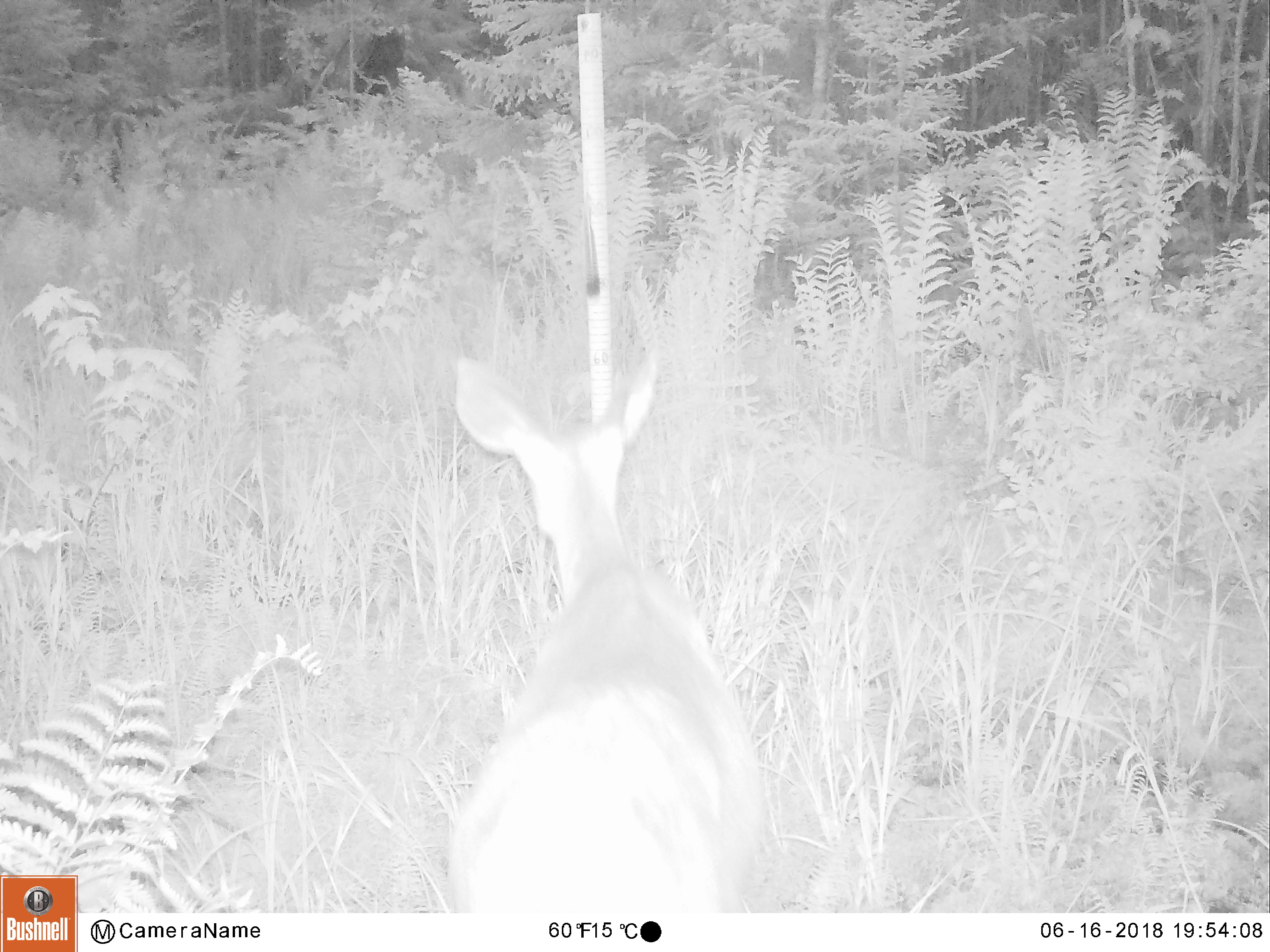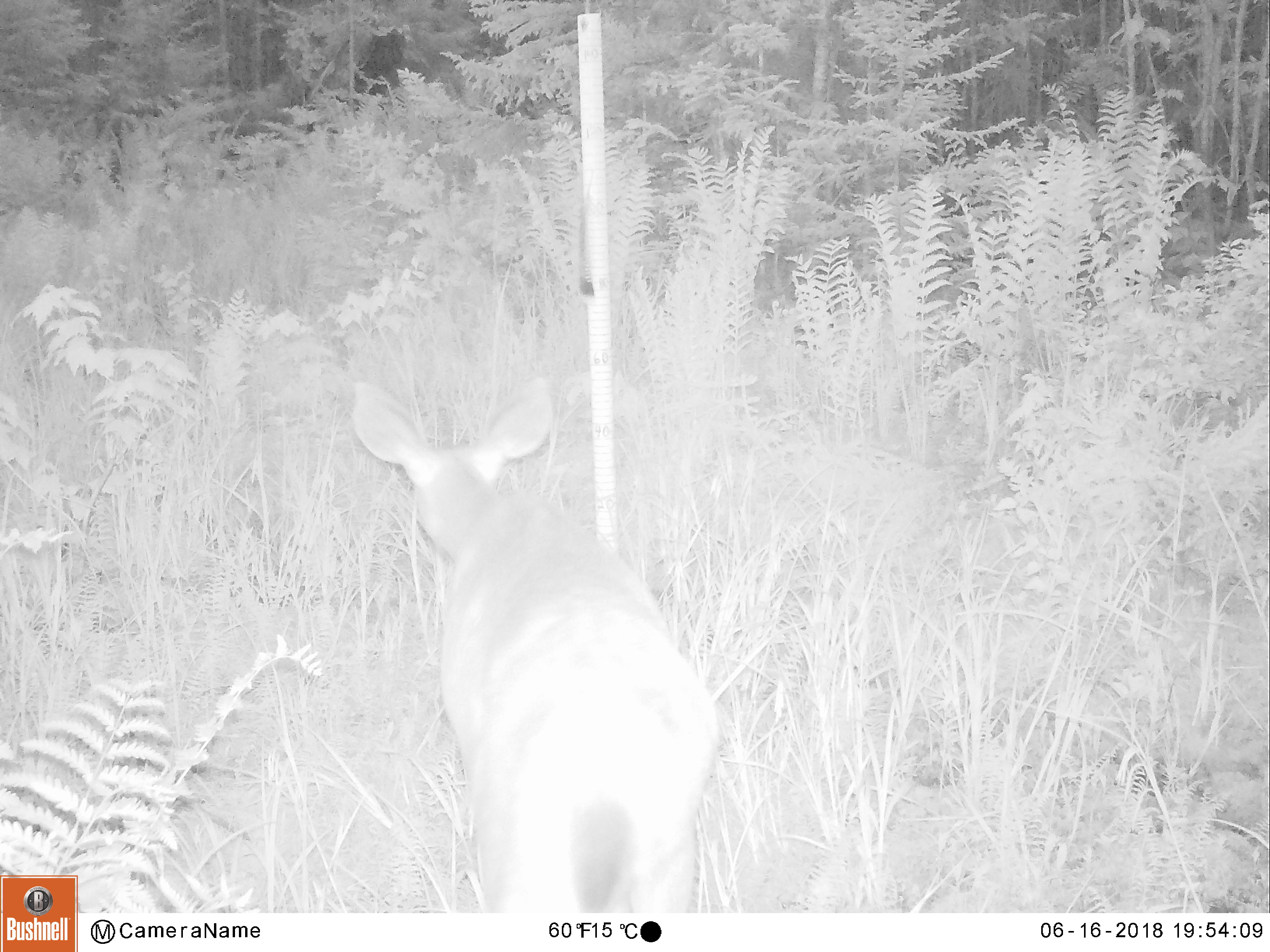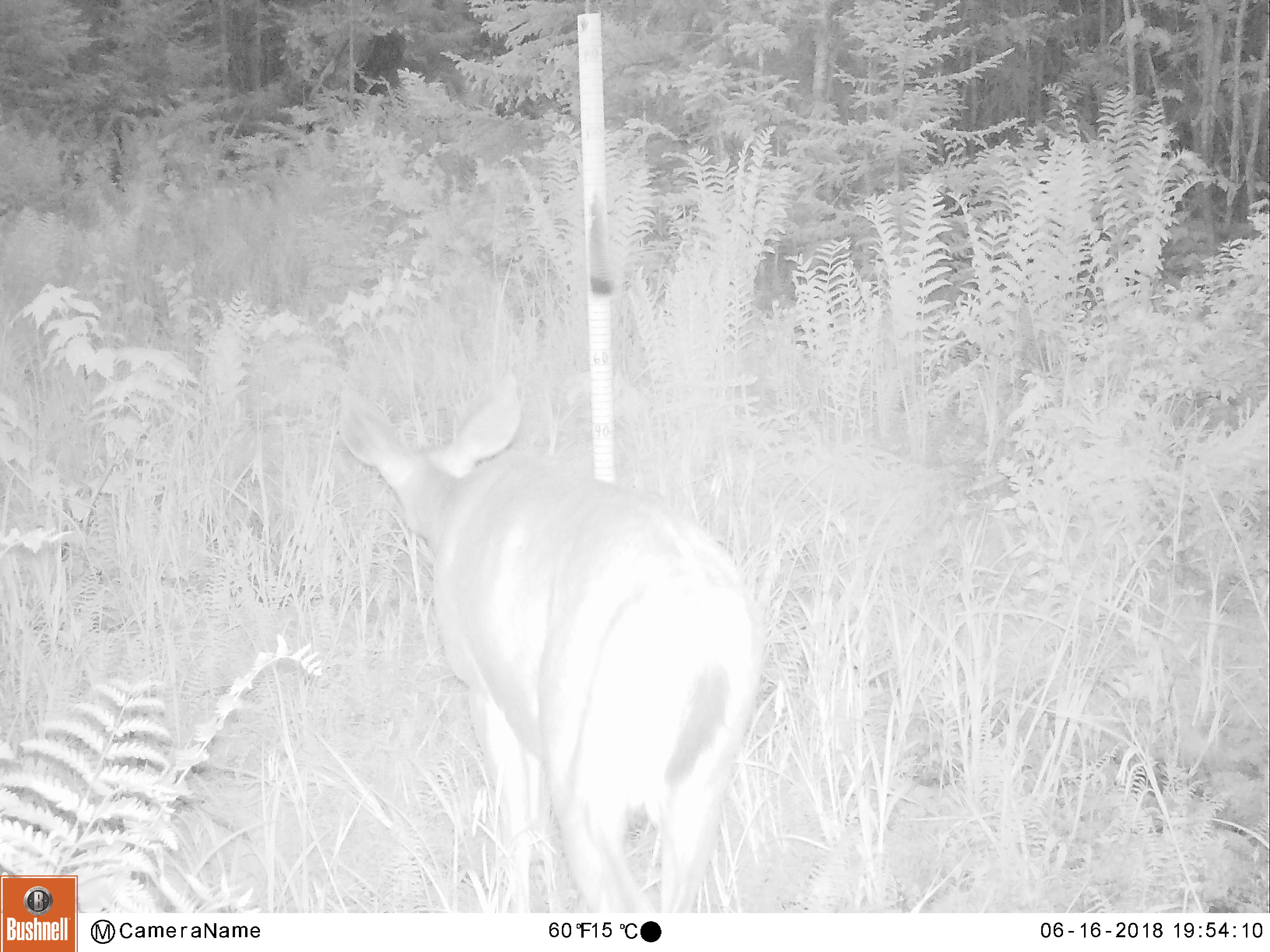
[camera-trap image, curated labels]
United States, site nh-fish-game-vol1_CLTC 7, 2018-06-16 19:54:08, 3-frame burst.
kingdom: Animalia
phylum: Chordata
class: Mammalia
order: Artiodactyla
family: Cervidae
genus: Odocoileus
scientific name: Odocoileus virginianus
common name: white-tailed deer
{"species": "white-tailed deer (Odocoileus virginianus)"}